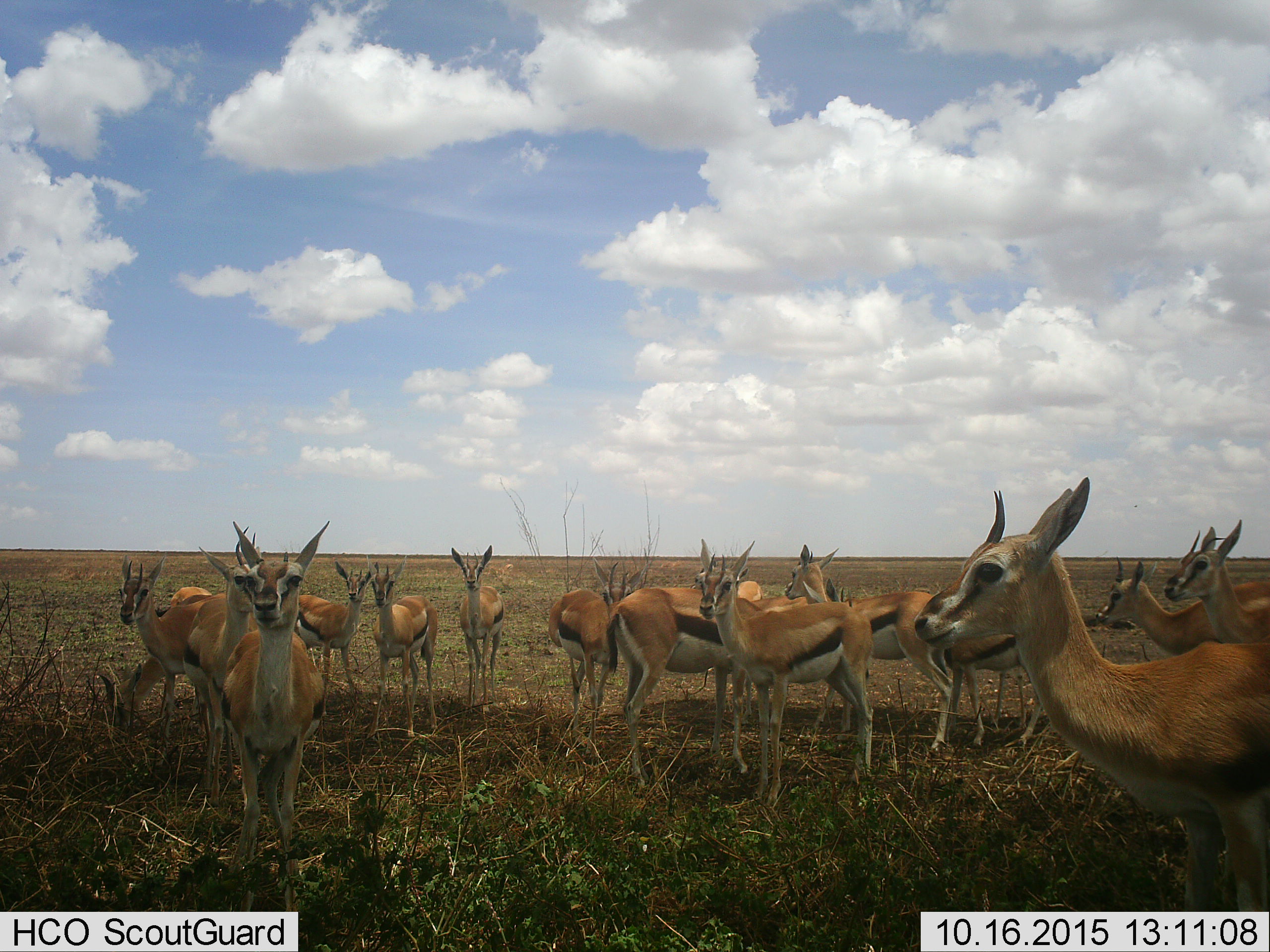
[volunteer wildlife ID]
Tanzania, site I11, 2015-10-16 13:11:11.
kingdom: Animalia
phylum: Chordata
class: Mammalia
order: Artiodactyla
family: Bovidae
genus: Eudorcas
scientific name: Eudorcas thomsonii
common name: thomson's gazelle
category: gazellethomsons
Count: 11-50.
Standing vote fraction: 100%.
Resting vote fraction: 0%.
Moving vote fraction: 0%.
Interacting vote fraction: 0%.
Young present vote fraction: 10%.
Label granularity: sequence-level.